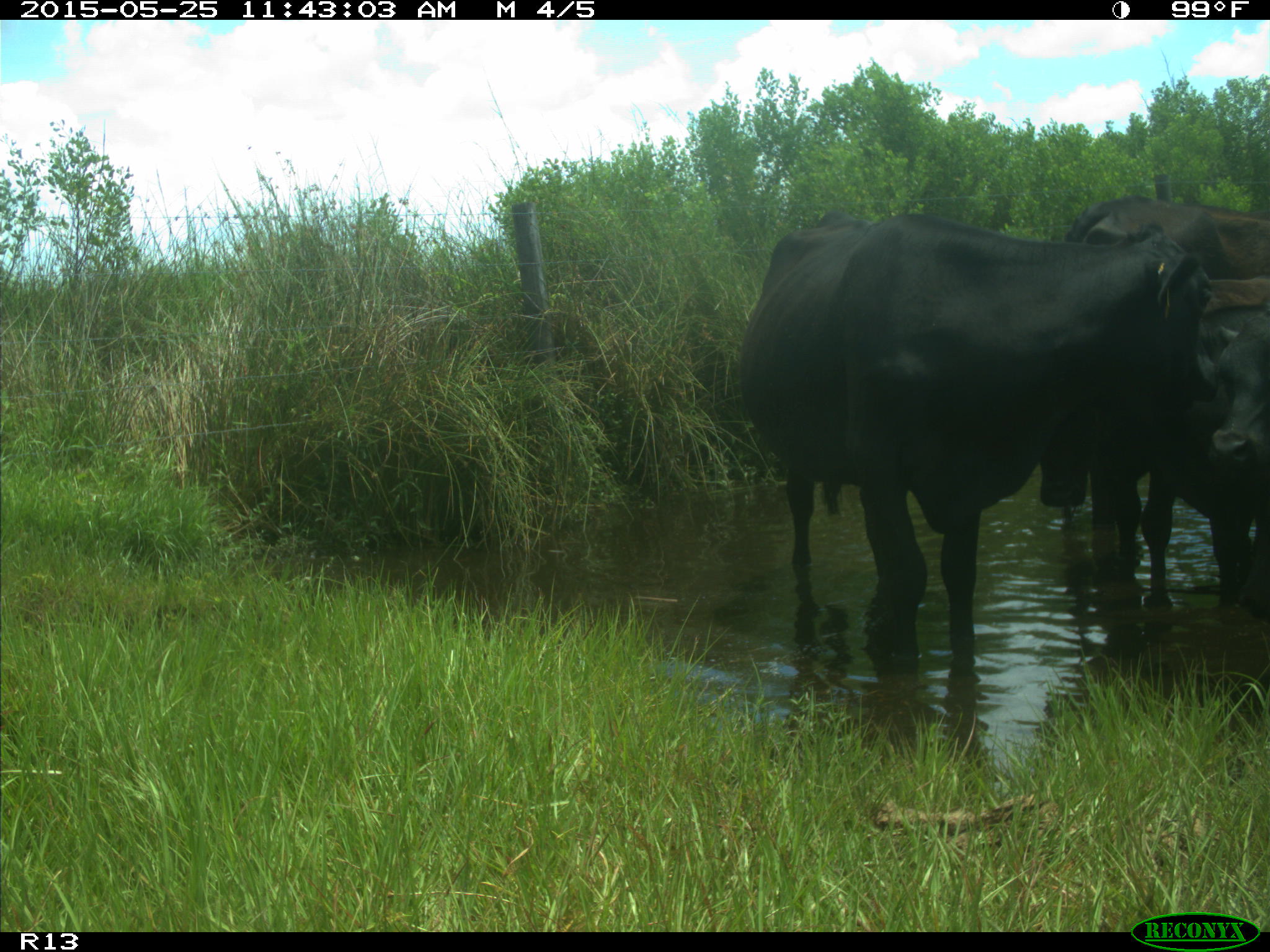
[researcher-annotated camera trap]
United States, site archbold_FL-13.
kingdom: Animalia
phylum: Chordata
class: Mammalia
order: Artiodactyla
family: Bovidae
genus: Bos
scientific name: Bos taurus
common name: domestic cow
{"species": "Bos taurus (domestic cow)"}